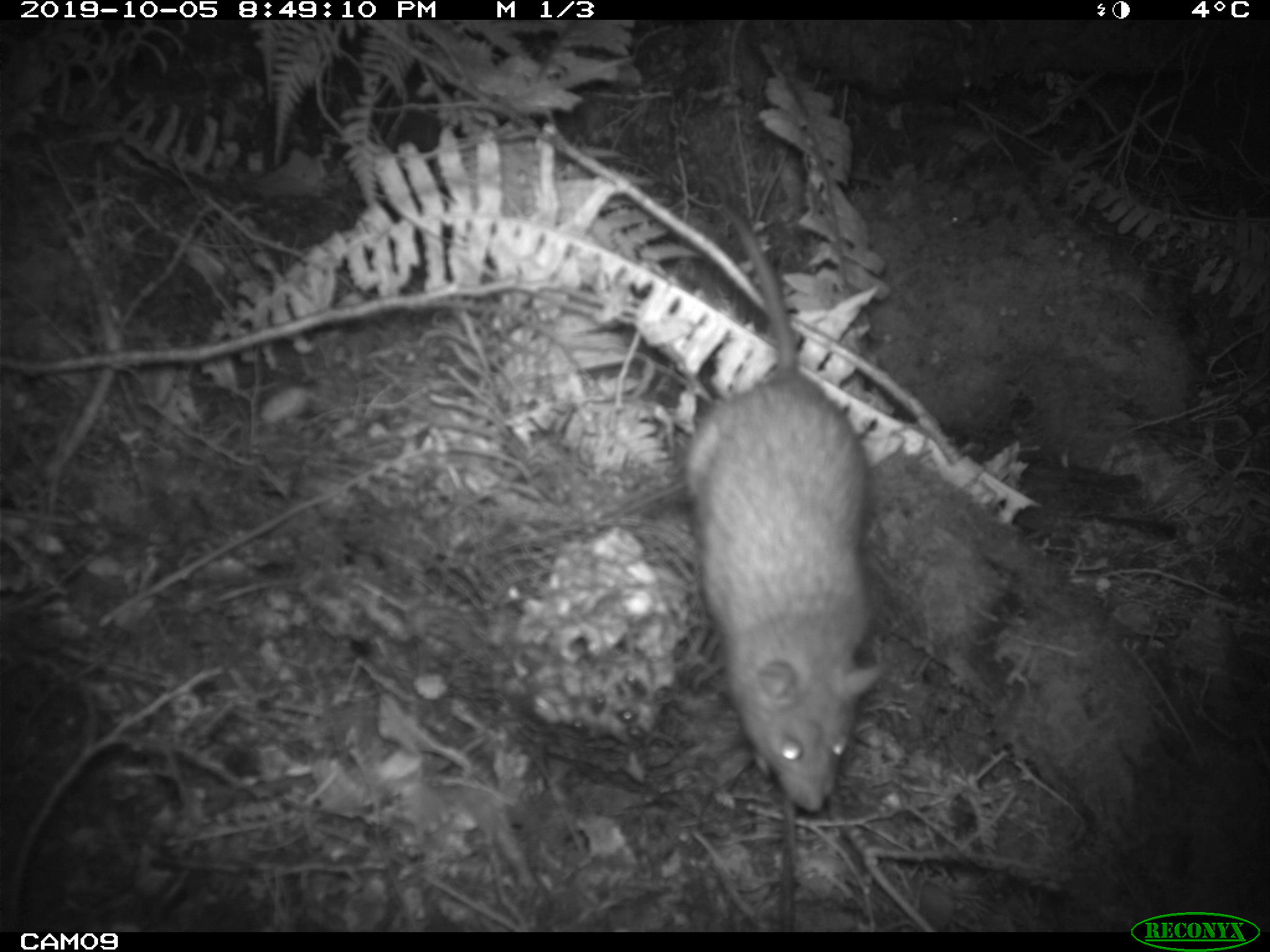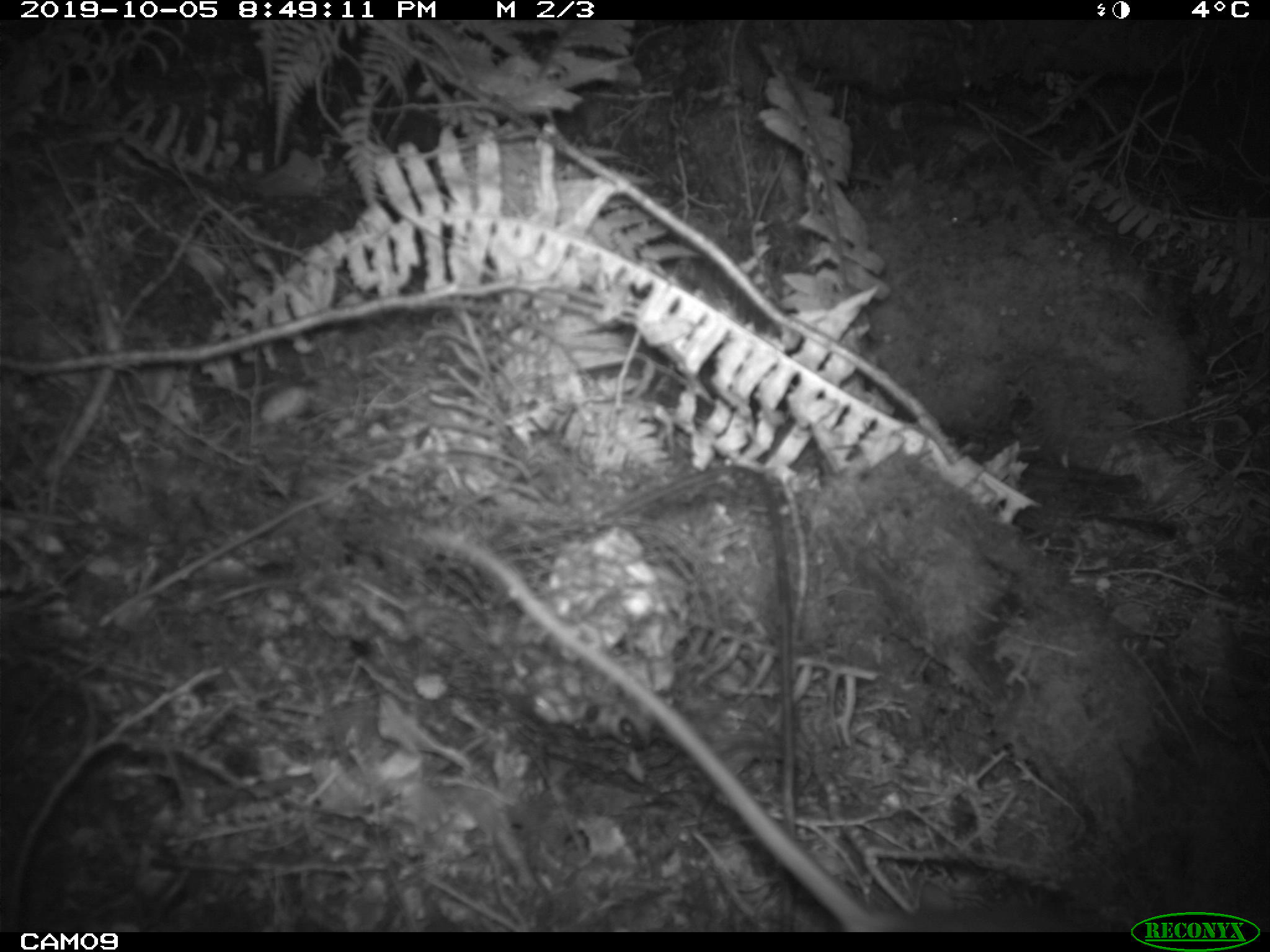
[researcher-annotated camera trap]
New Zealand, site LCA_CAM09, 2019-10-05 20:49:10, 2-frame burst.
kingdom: Animalia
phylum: Chordata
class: Mammalia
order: Rodentia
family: Muridae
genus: Rattus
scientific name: Rattus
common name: rat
Rat (Rattus).